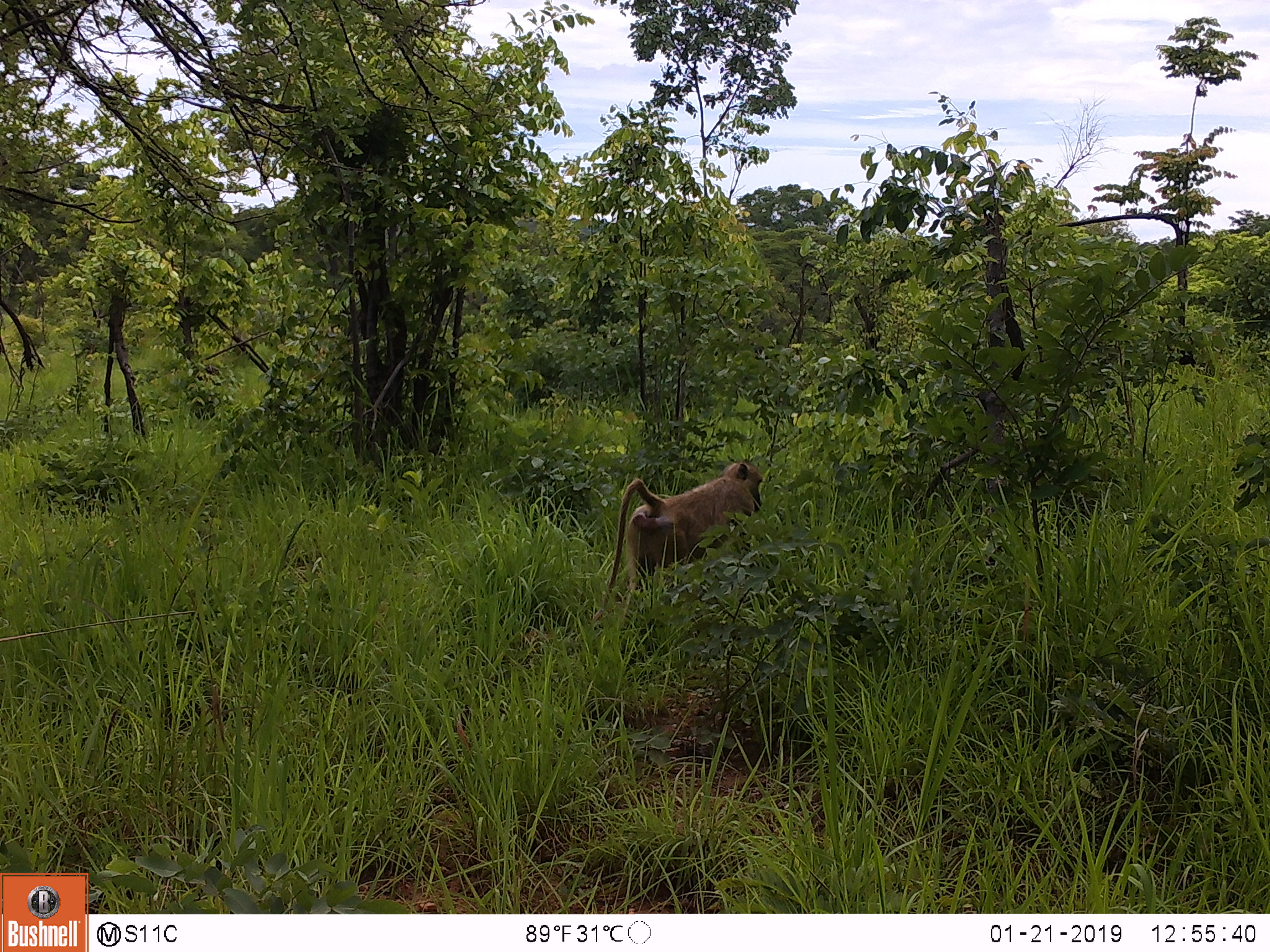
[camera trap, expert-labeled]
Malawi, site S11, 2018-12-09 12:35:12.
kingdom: Animalia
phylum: Chordata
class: Mammalia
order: Primates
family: Cercopithecidae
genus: Papio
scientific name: Papio cynocephalus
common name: yellow baboon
Yellow baboon (Papio cynocephalus), count 1.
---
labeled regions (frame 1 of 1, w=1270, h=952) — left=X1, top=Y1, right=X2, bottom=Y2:
yellow baboon: left=590, top=444, right=764, bottom=630